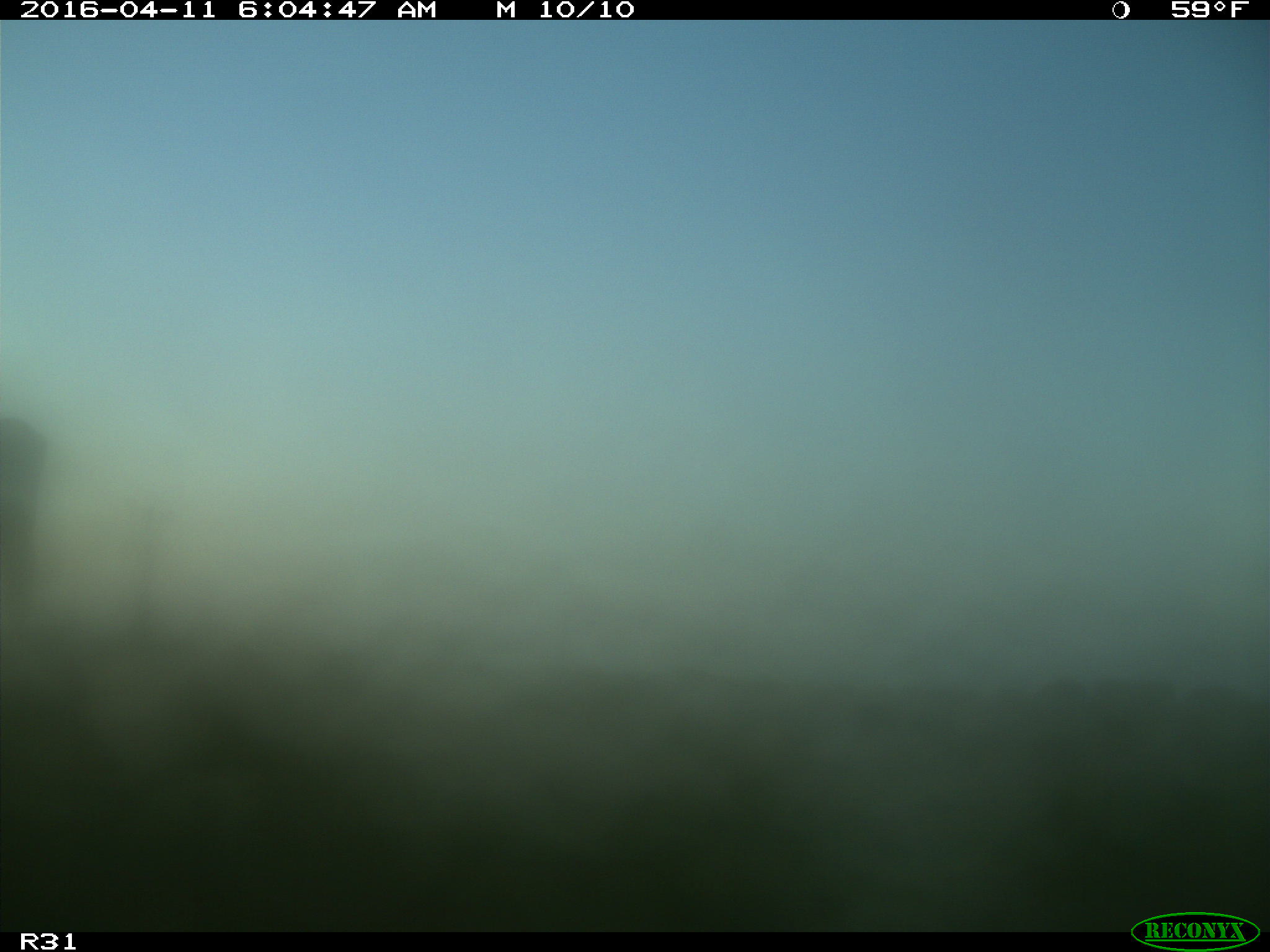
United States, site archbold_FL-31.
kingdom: Animalia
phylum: Chordata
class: Mammalia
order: Artiodactyla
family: Bovidae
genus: Bos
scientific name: Bos taurus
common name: domestic cow